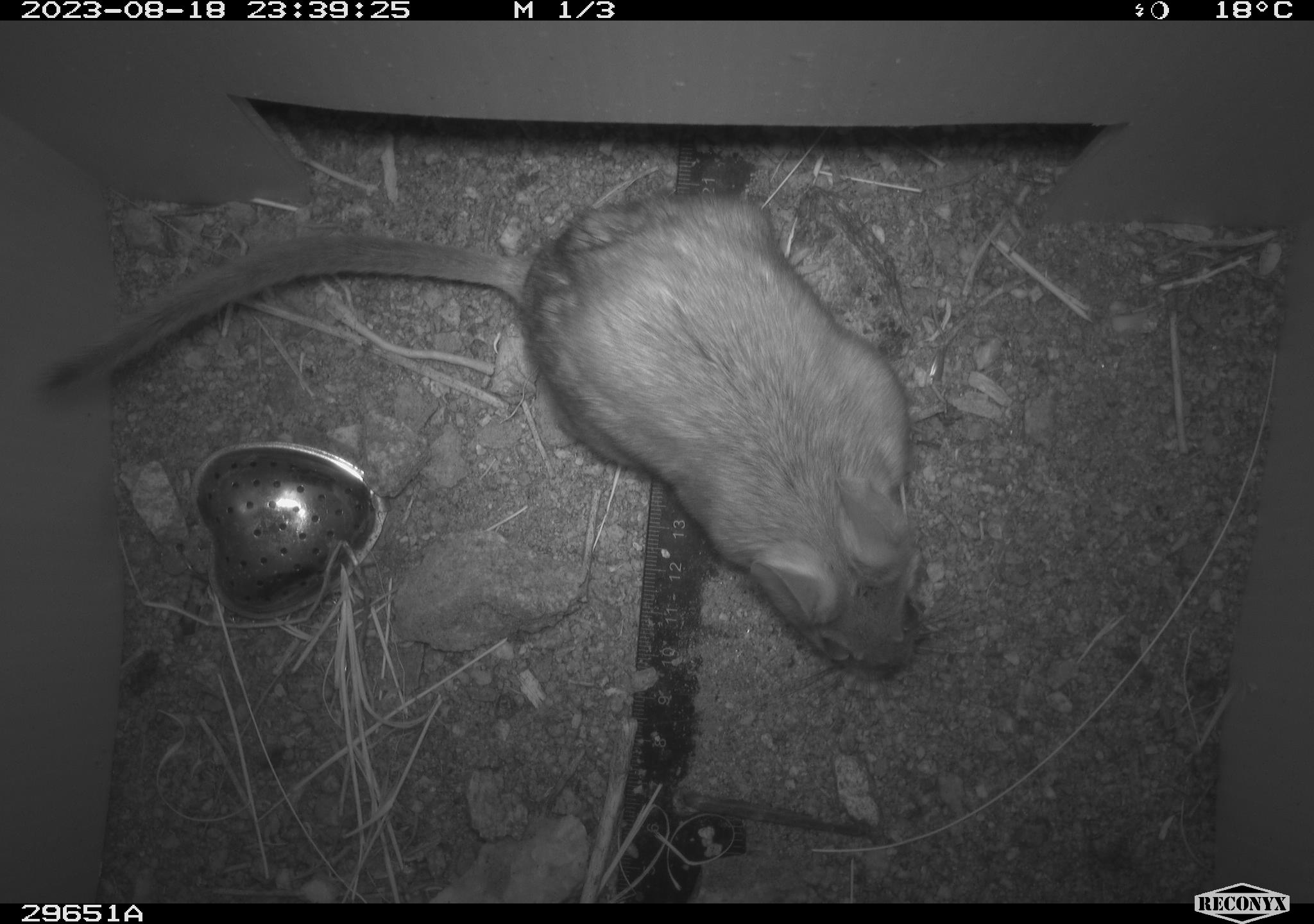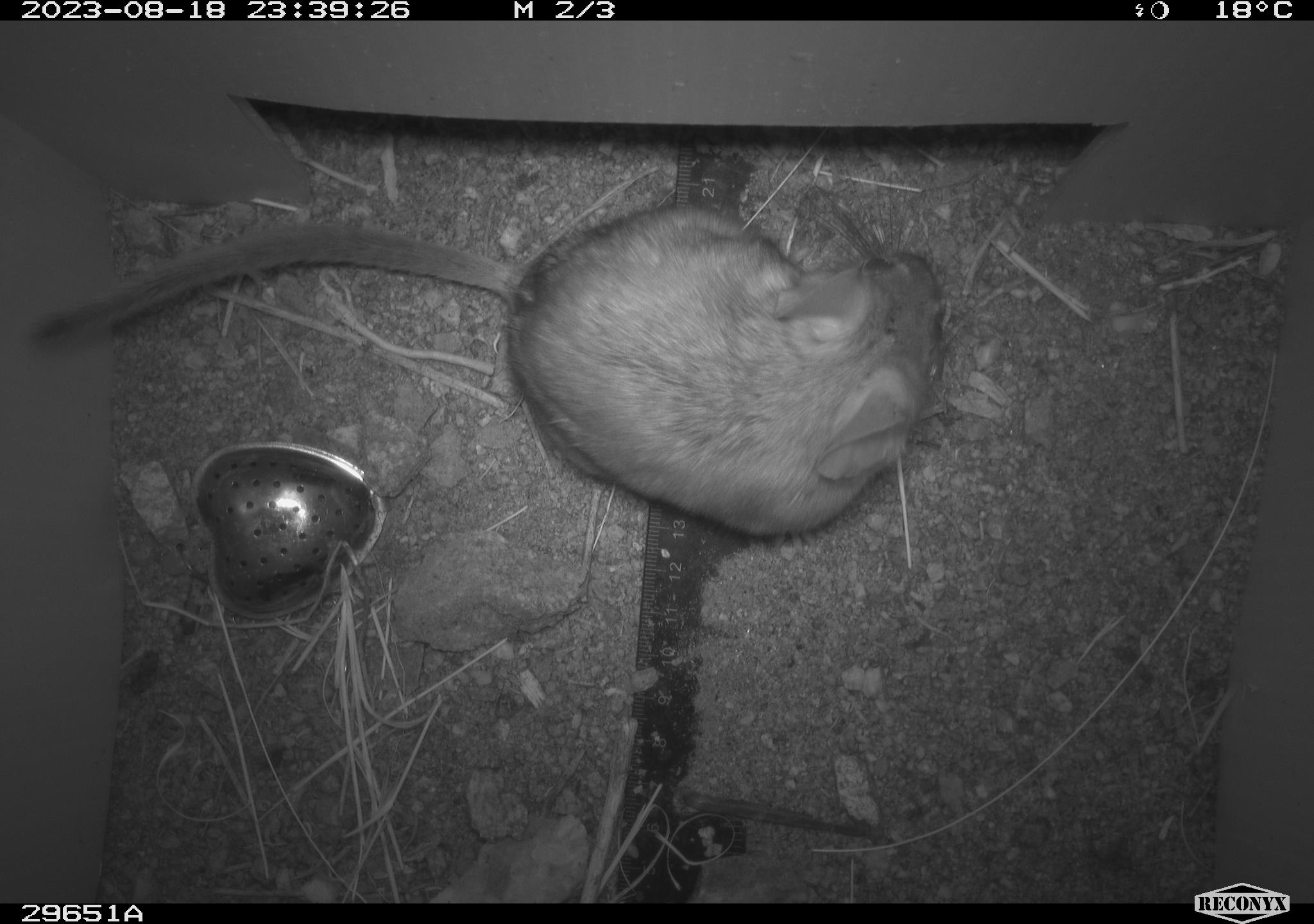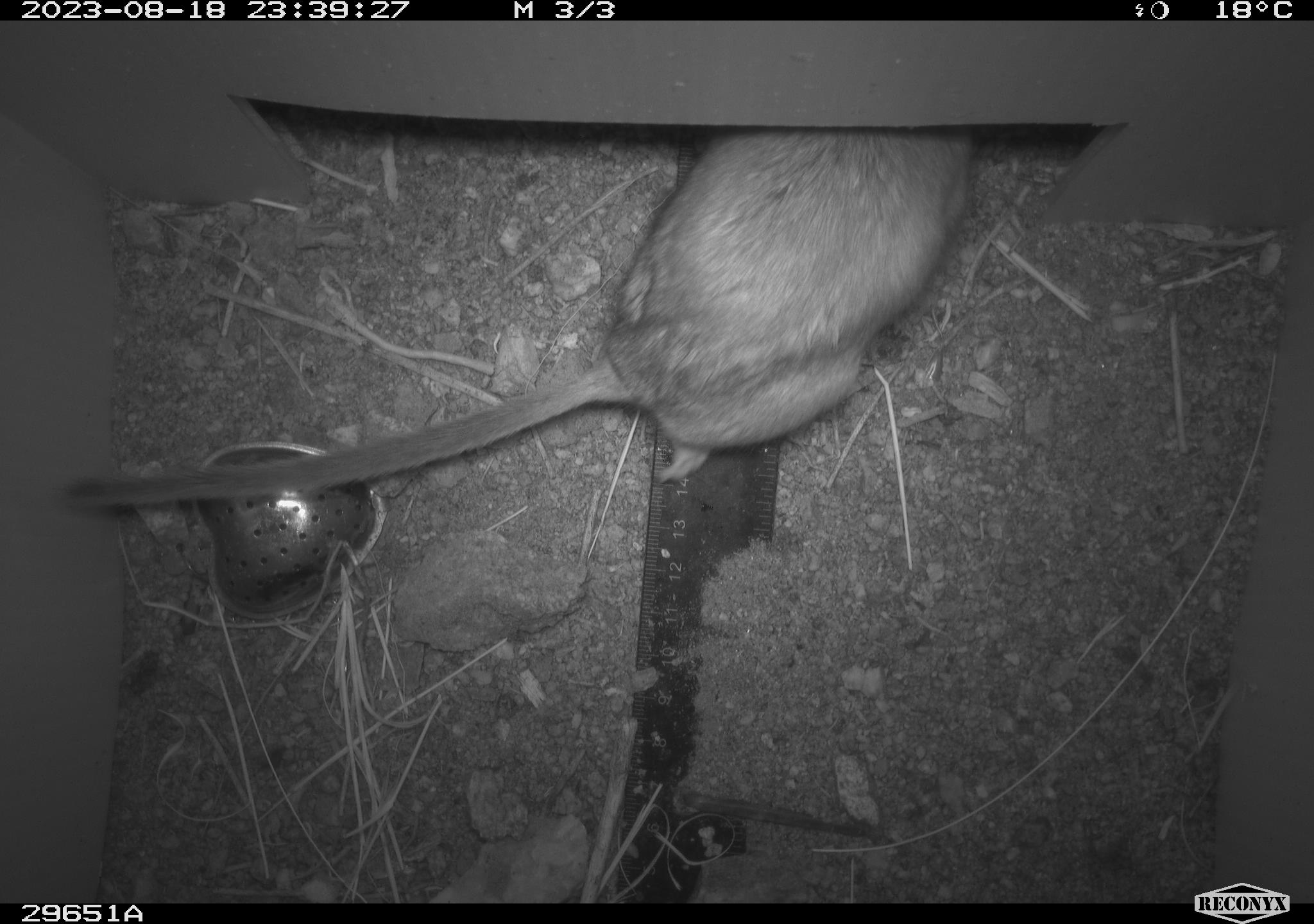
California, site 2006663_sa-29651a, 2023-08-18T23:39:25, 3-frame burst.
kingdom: Animalia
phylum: Chordata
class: Mammalia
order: Rodentia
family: Cricetidae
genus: Neotoma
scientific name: Neotoma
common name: pack rat or woodrat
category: neotoma species